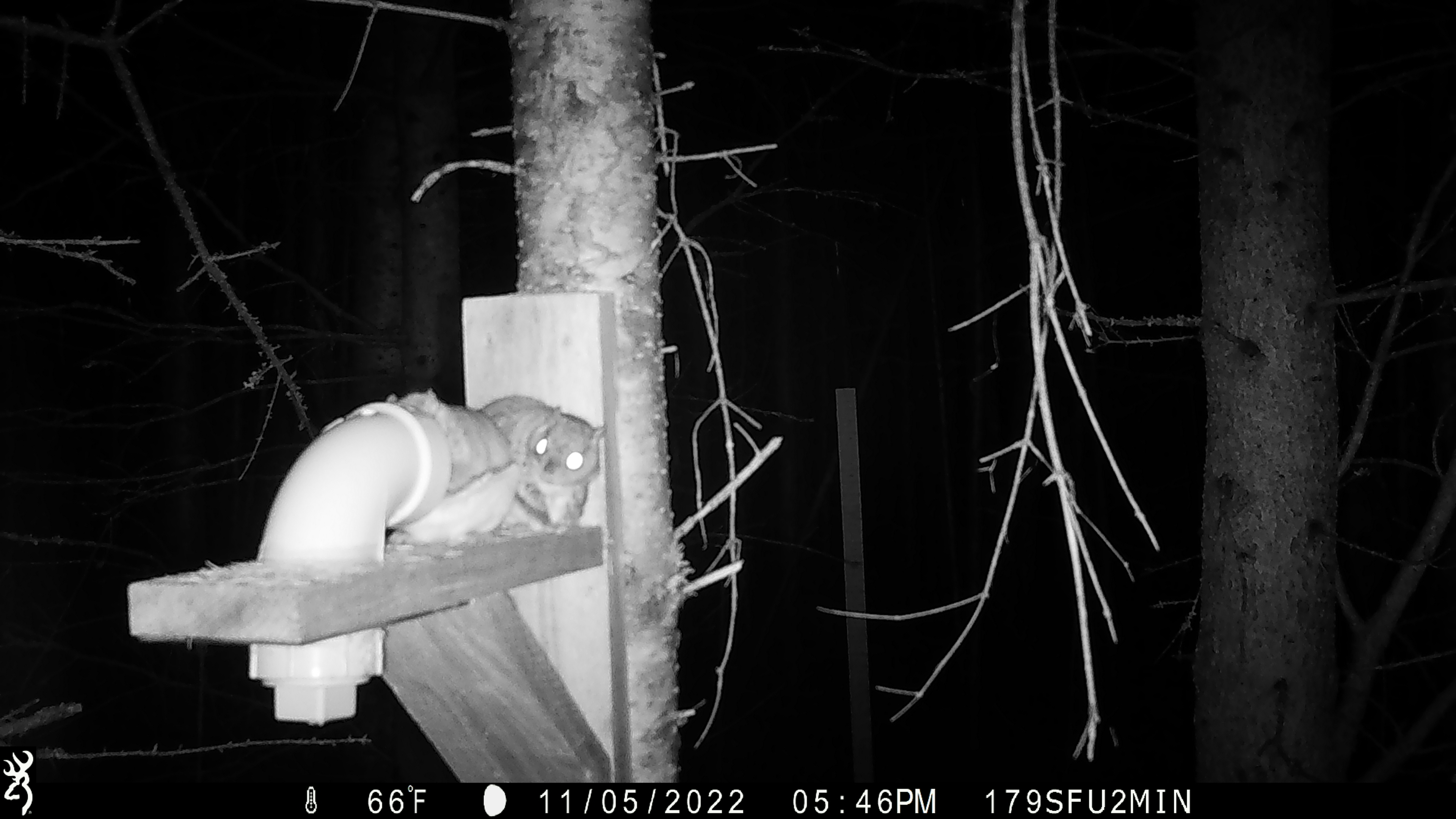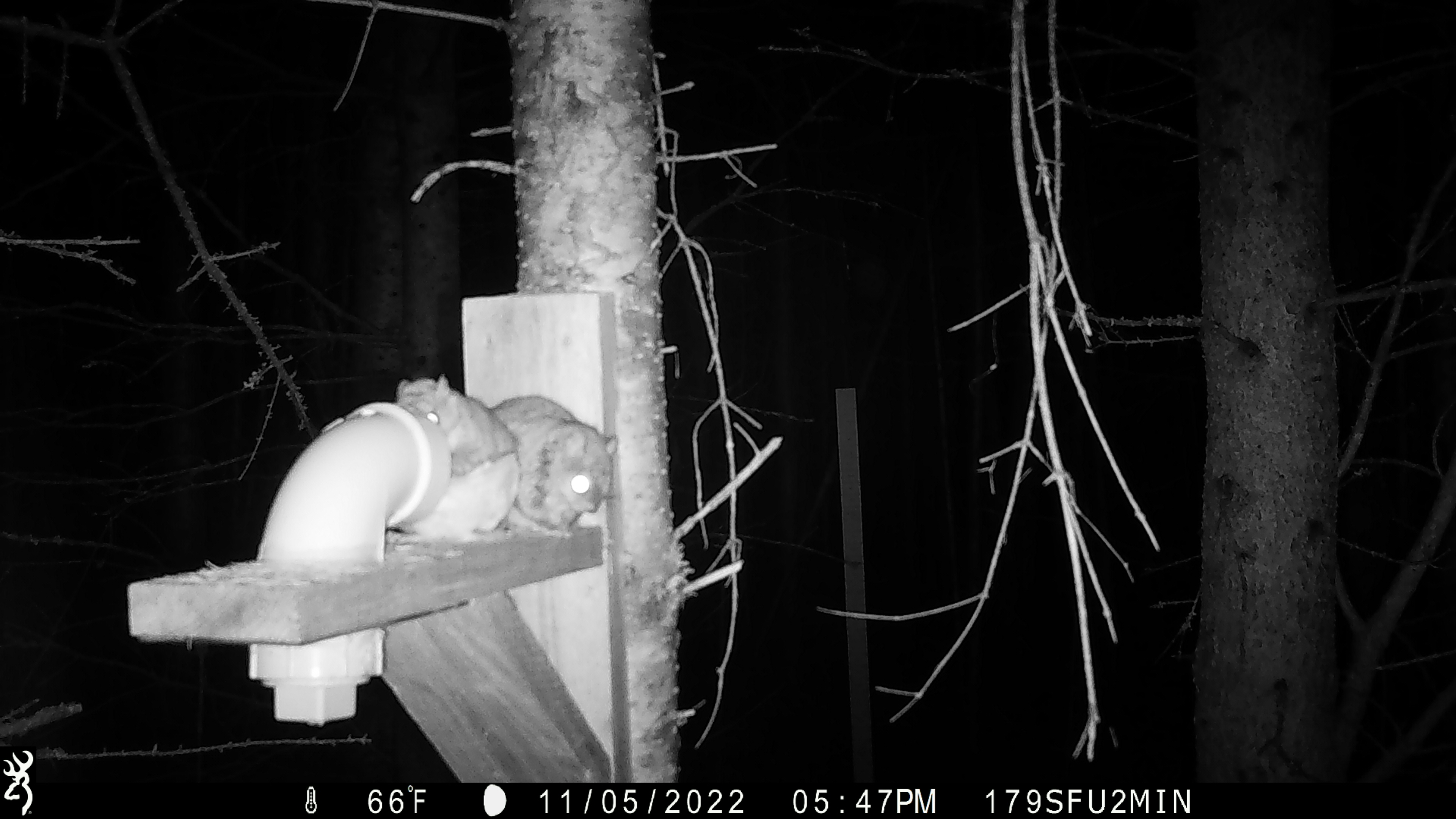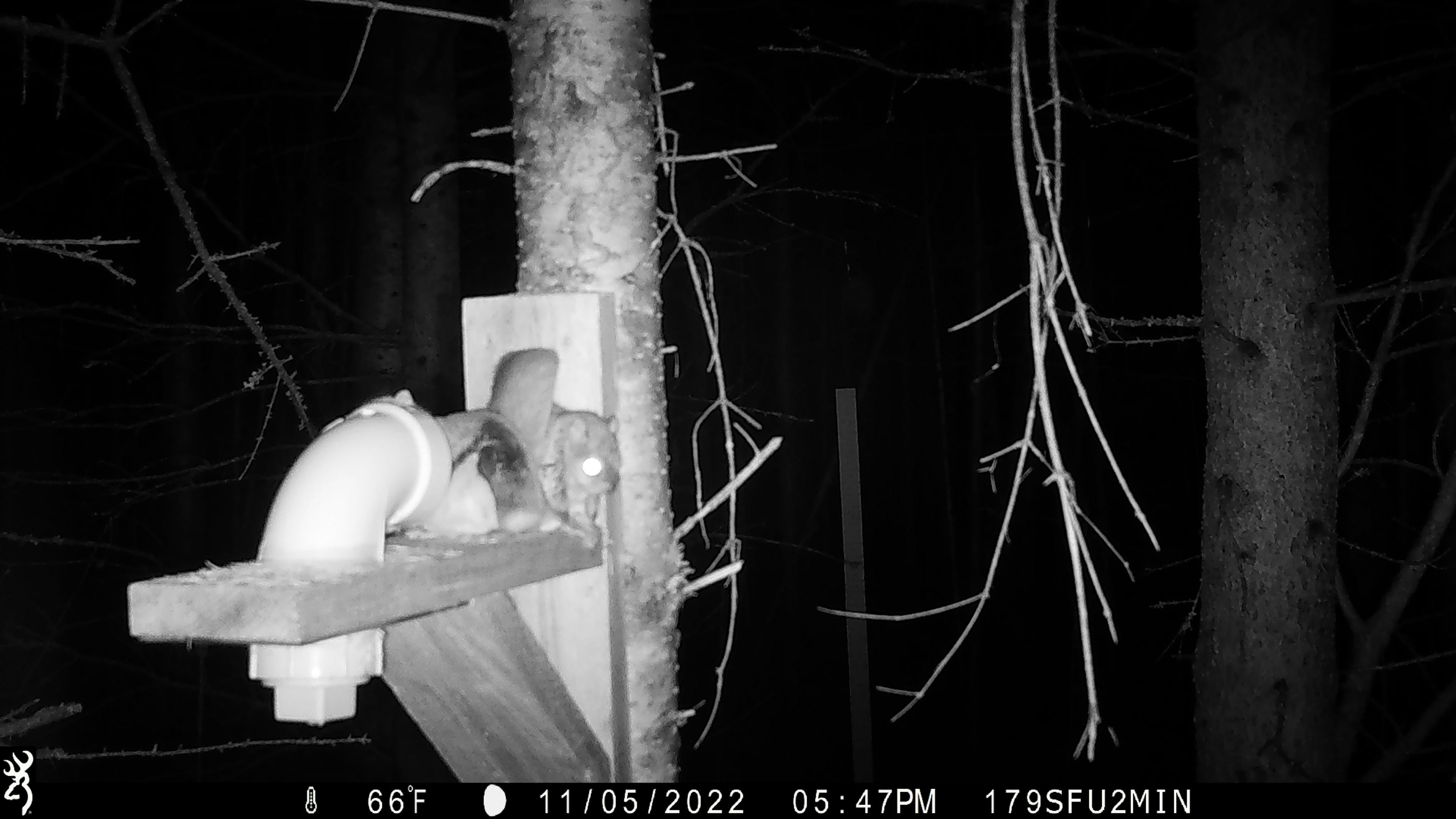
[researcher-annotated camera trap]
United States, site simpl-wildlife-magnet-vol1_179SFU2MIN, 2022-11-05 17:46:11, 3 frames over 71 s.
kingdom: Animalia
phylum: Chordata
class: Mammalia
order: Rodentia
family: Sciuridae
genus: Glaucomys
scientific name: Glaucomys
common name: flying squirrel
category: flying squirrel sp.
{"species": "flying squirrel sp. (flying squirrel) (Glaucomys)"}